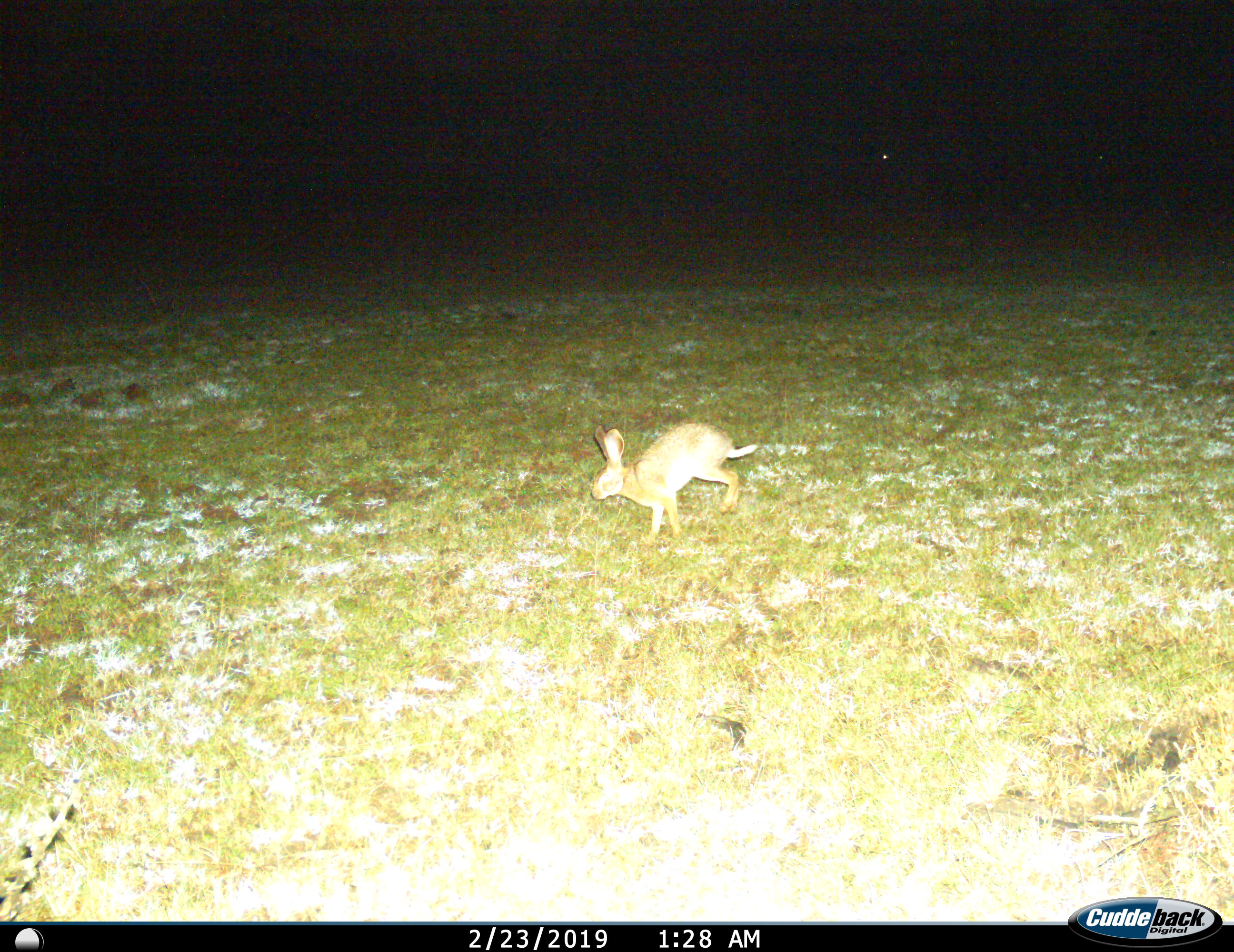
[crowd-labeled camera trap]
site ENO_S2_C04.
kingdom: Animalia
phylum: Chordata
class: Mammalia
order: Lagomorpha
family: Leporidae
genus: Lepus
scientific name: Lepus saxatilis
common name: scrub hare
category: haresavannah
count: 1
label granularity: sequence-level